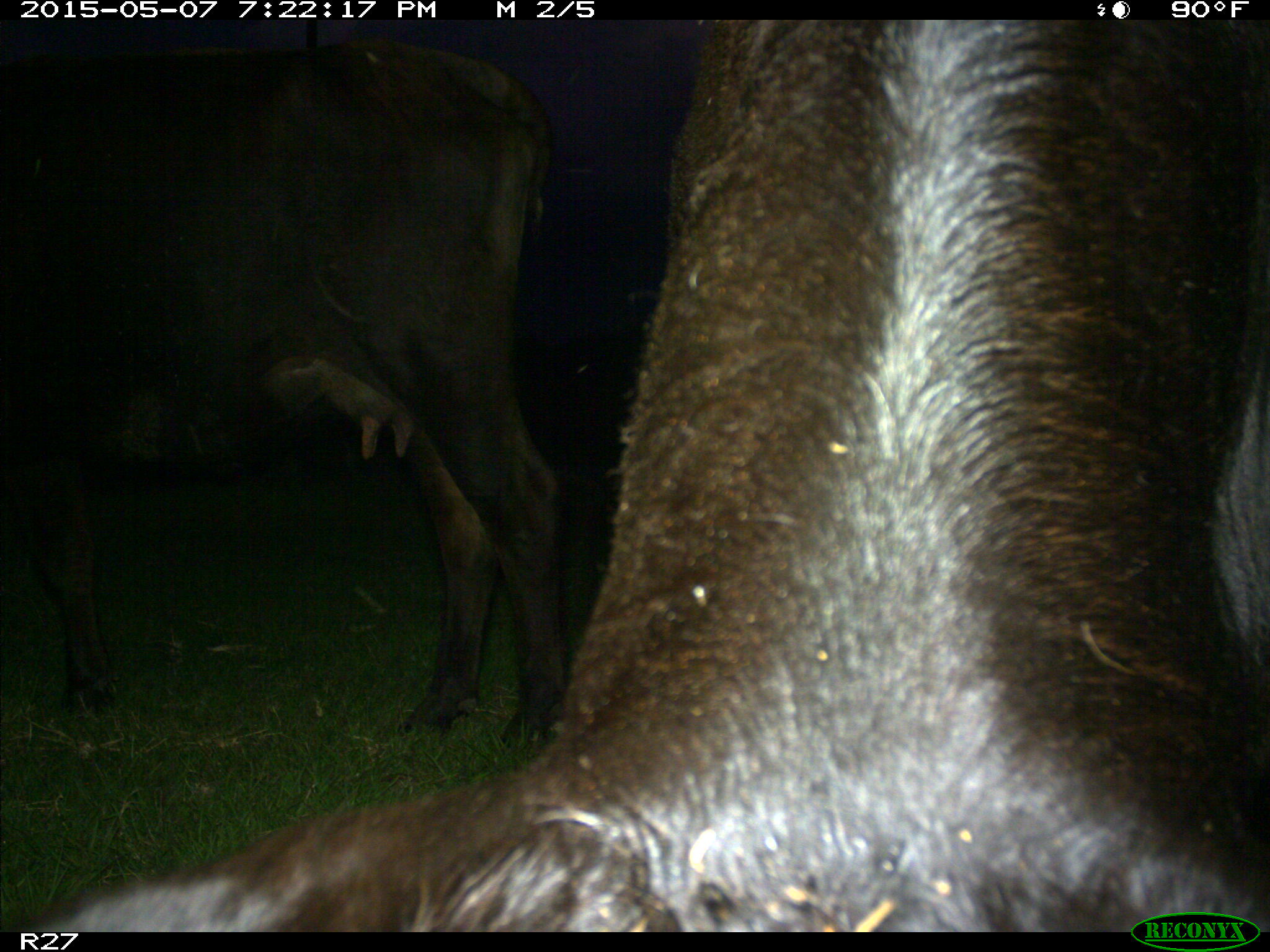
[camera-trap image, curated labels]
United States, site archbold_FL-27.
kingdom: Animalia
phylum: Chordata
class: Mammalia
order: Artiodactyla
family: Bovidae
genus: Bos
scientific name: Bos taurus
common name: domestic cow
Bos taurus (domestic cow).